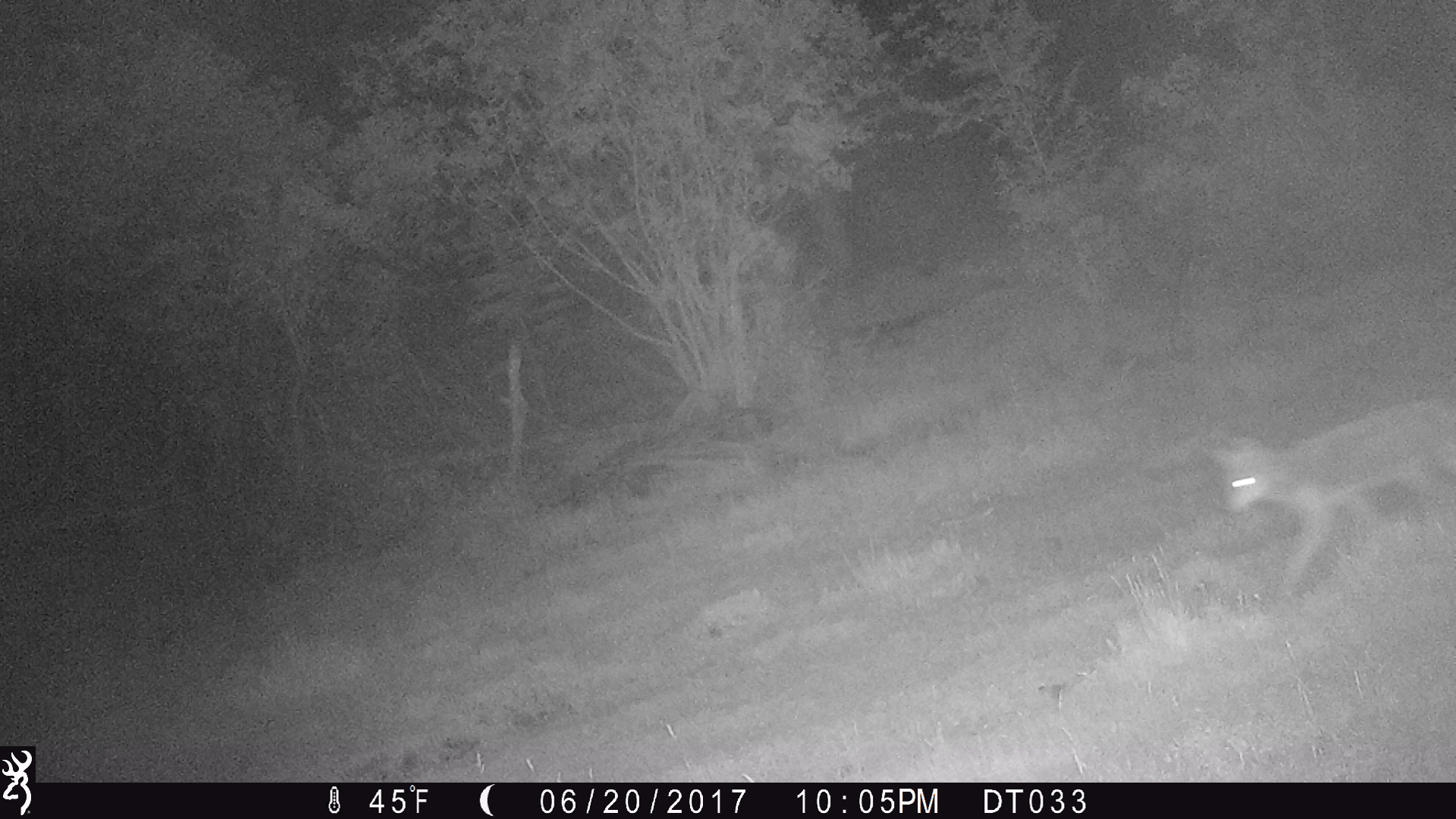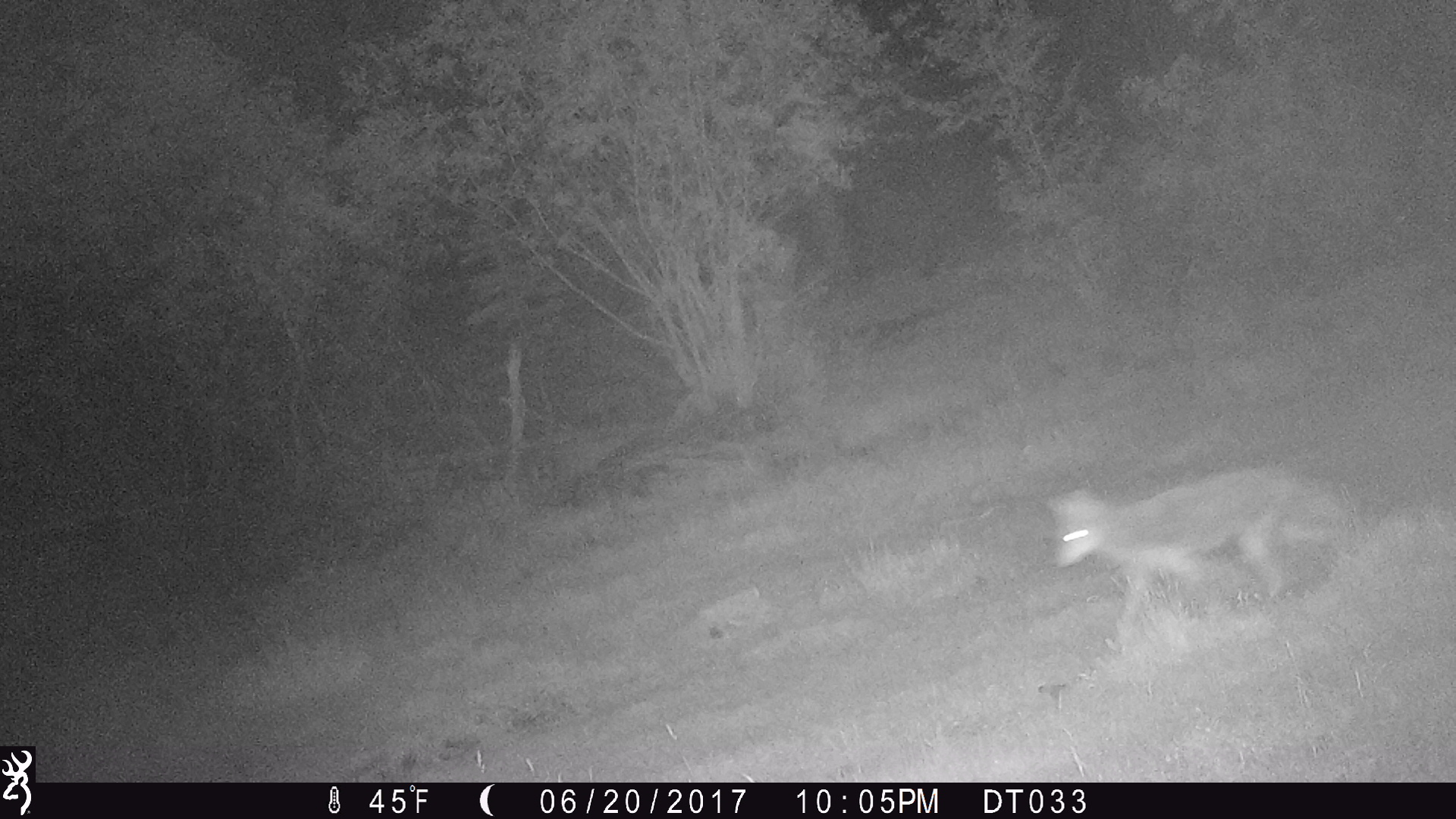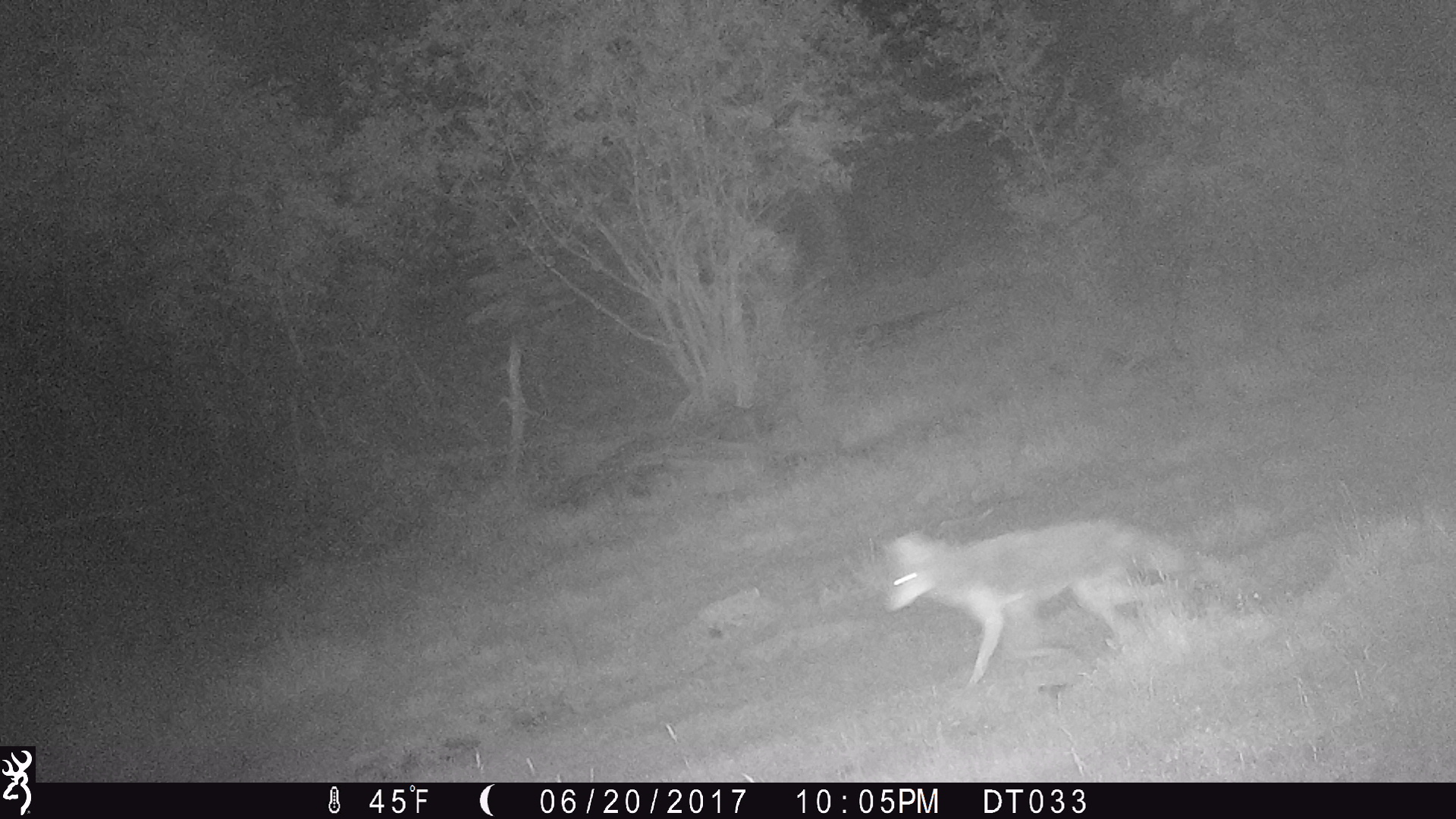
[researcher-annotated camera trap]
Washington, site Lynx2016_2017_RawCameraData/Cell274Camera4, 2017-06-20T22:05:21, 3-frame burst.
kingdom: Animalia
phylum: Chordata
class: Mammalia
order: Carnivora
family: Canidae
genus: Canis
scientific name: Canis latrans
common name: coyote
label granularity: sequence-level